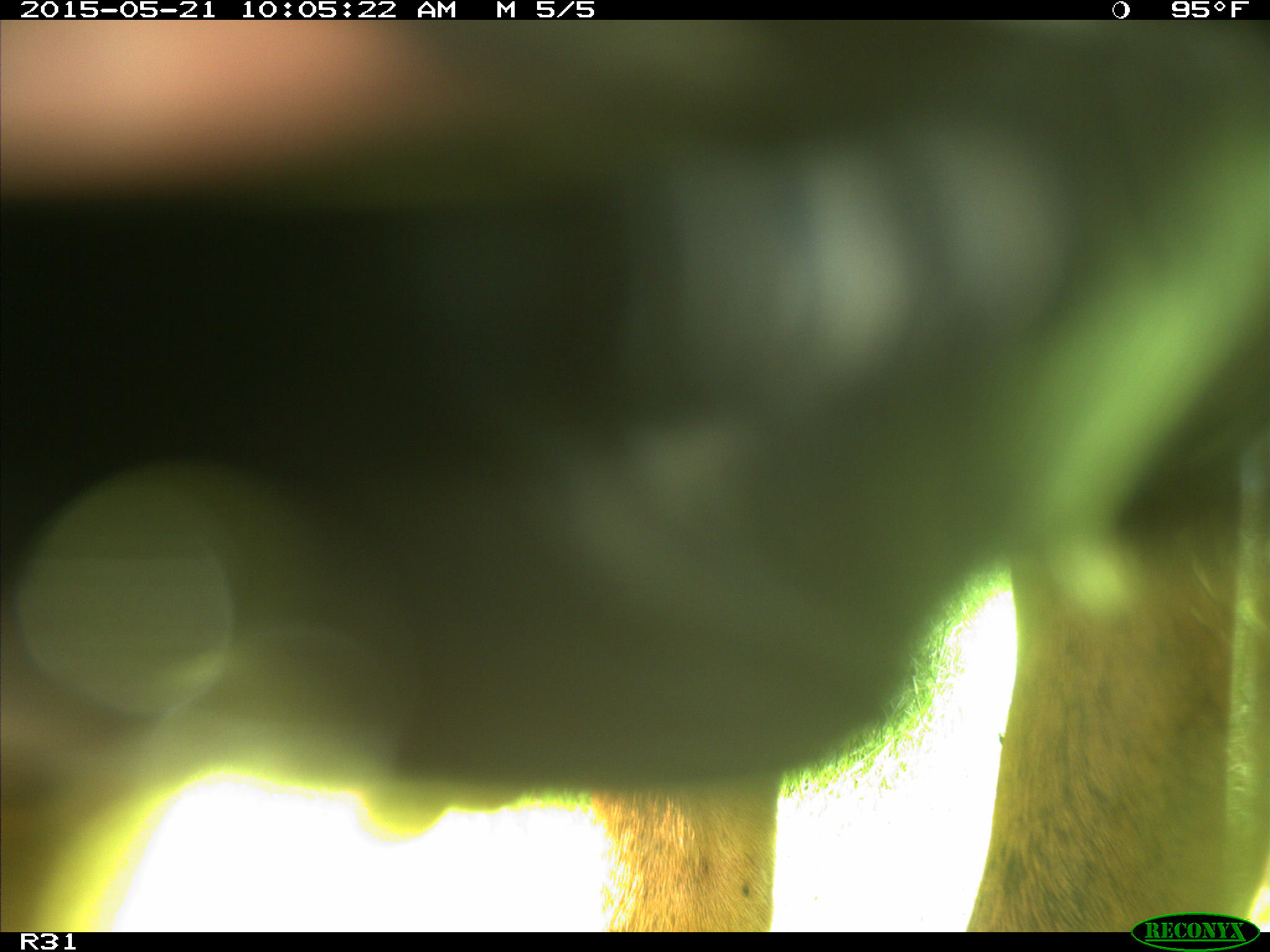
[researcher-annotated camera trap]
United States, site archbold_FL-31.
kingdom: Animalia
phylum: Chordata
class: Mammalia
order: Artiodactyla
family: Bovidae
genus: Bos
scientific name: Bos taurus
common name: domestic cow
Bos taurus (domestic cow).